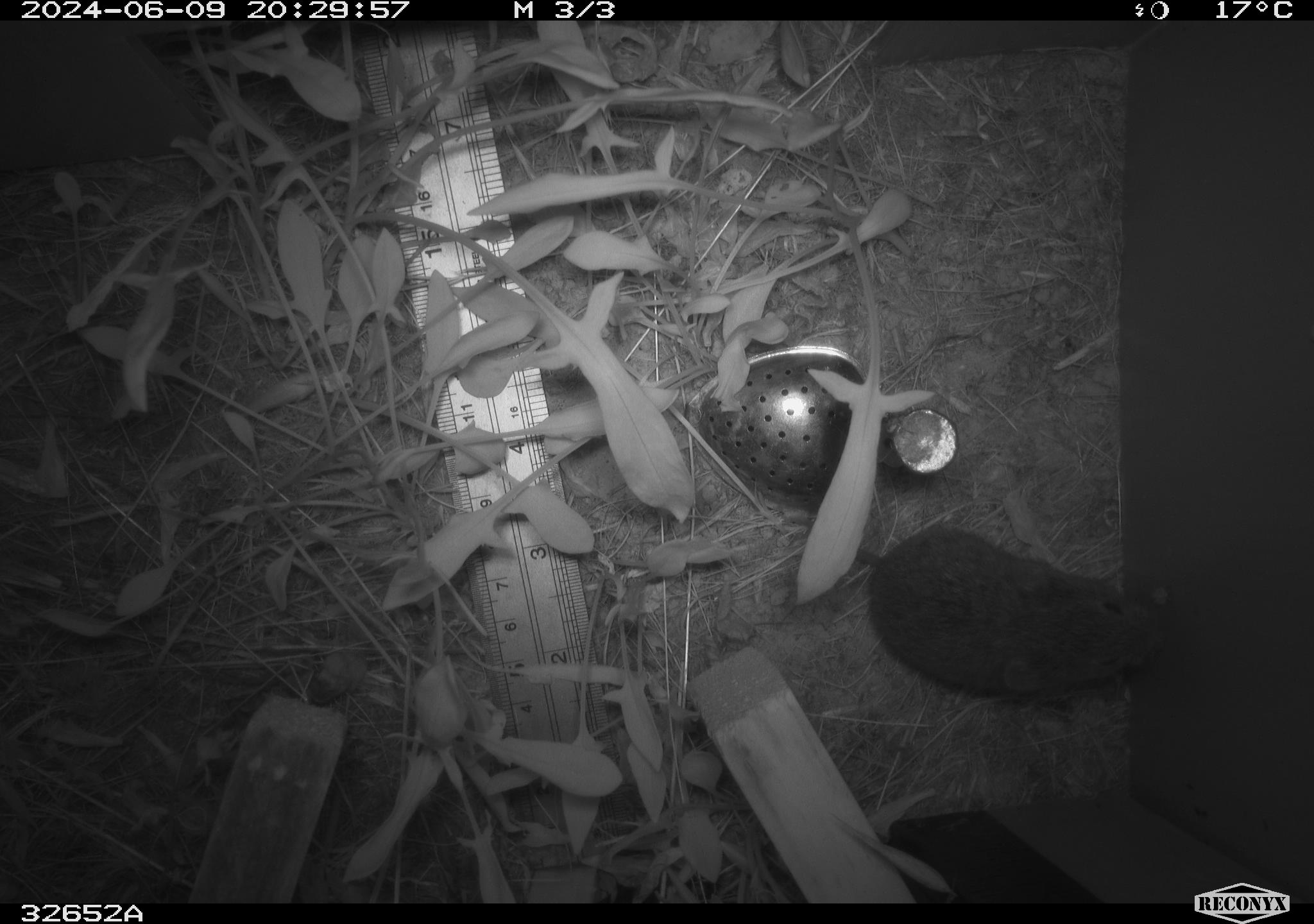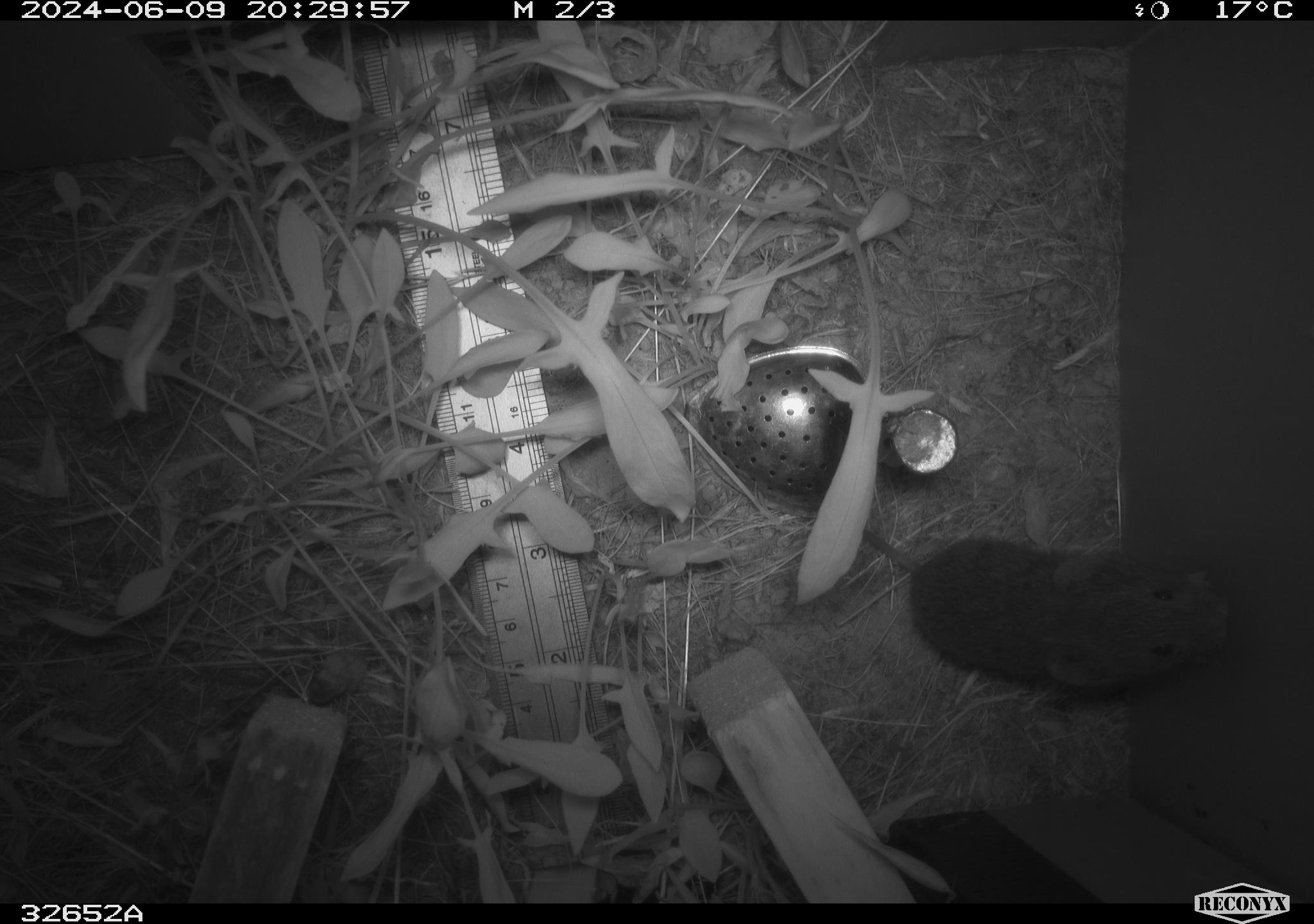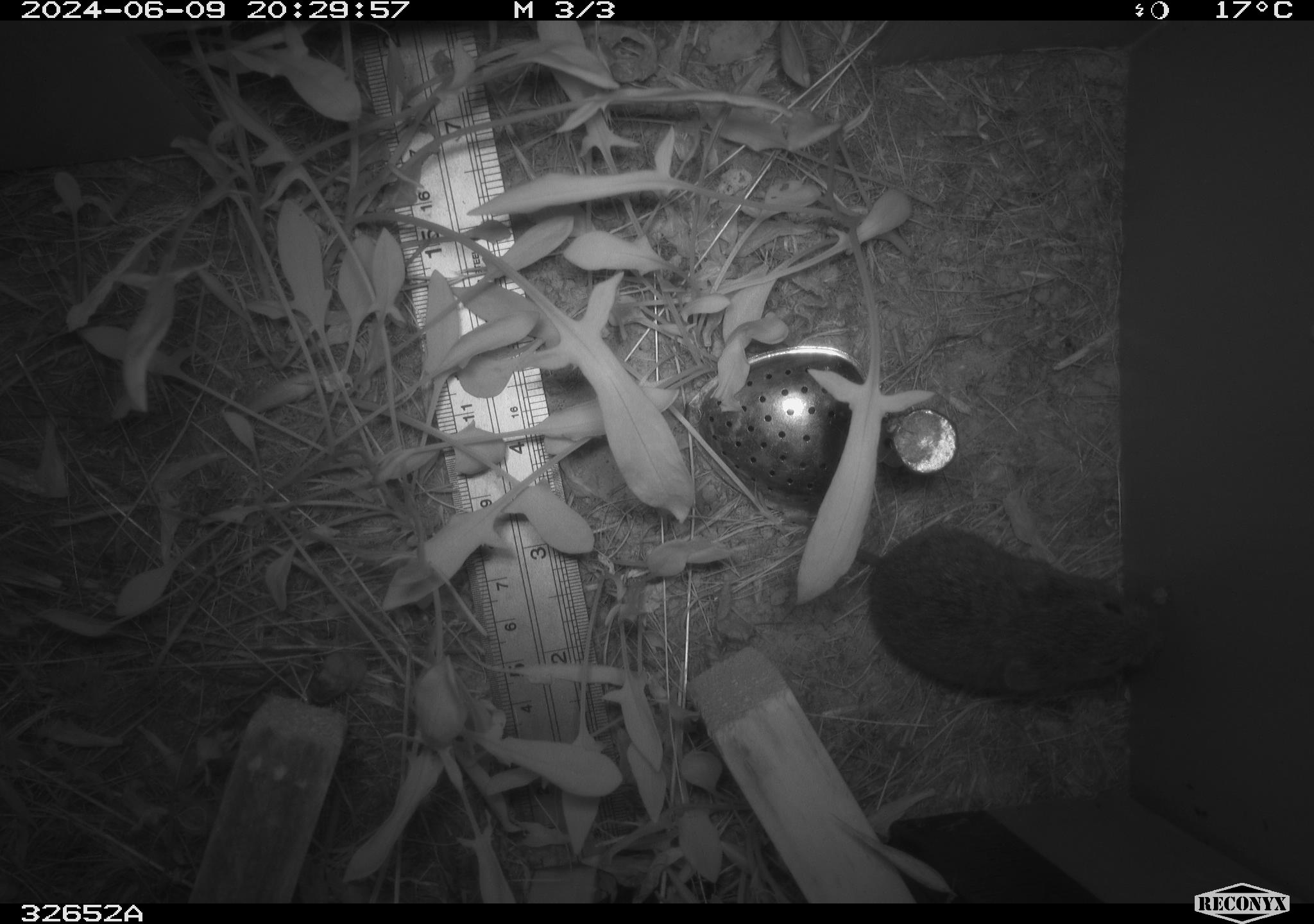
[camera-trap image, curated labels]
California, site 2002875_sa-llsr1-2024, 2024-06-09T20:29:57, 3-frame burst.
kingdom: Animalia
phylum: Chordata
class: Mammalia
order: Rodentia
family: Cricetidae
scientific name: Arvicolinae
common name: voles, lemmings, and muskrats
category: arvicolinae subfamily